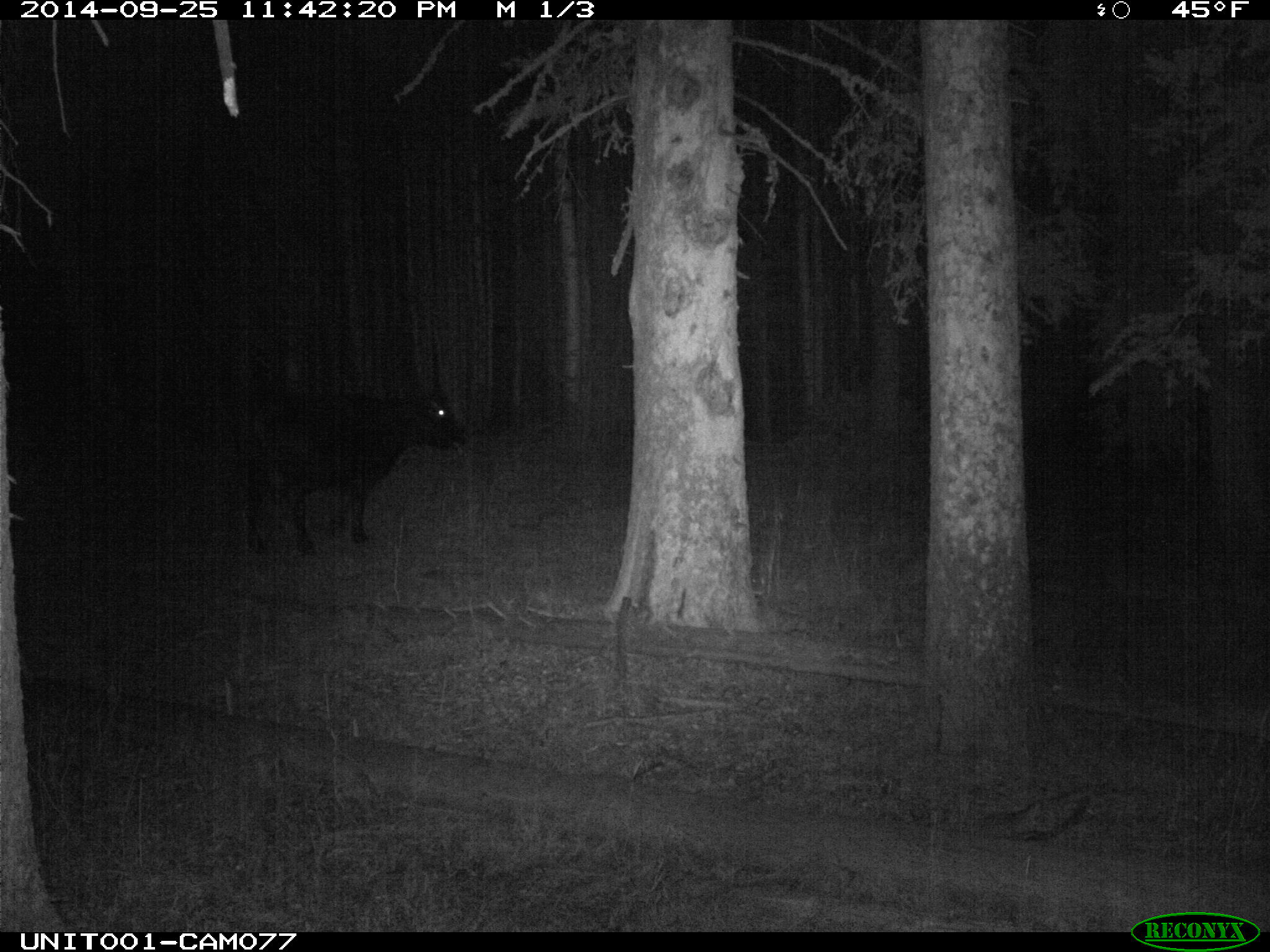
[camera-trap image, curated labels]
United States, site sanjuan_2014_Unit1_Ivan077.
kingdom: Animalia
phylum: Chordata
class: Mammalia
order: Artiodactyla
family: Bovidae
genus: Bos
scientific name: Bos taurus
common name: domestic cow